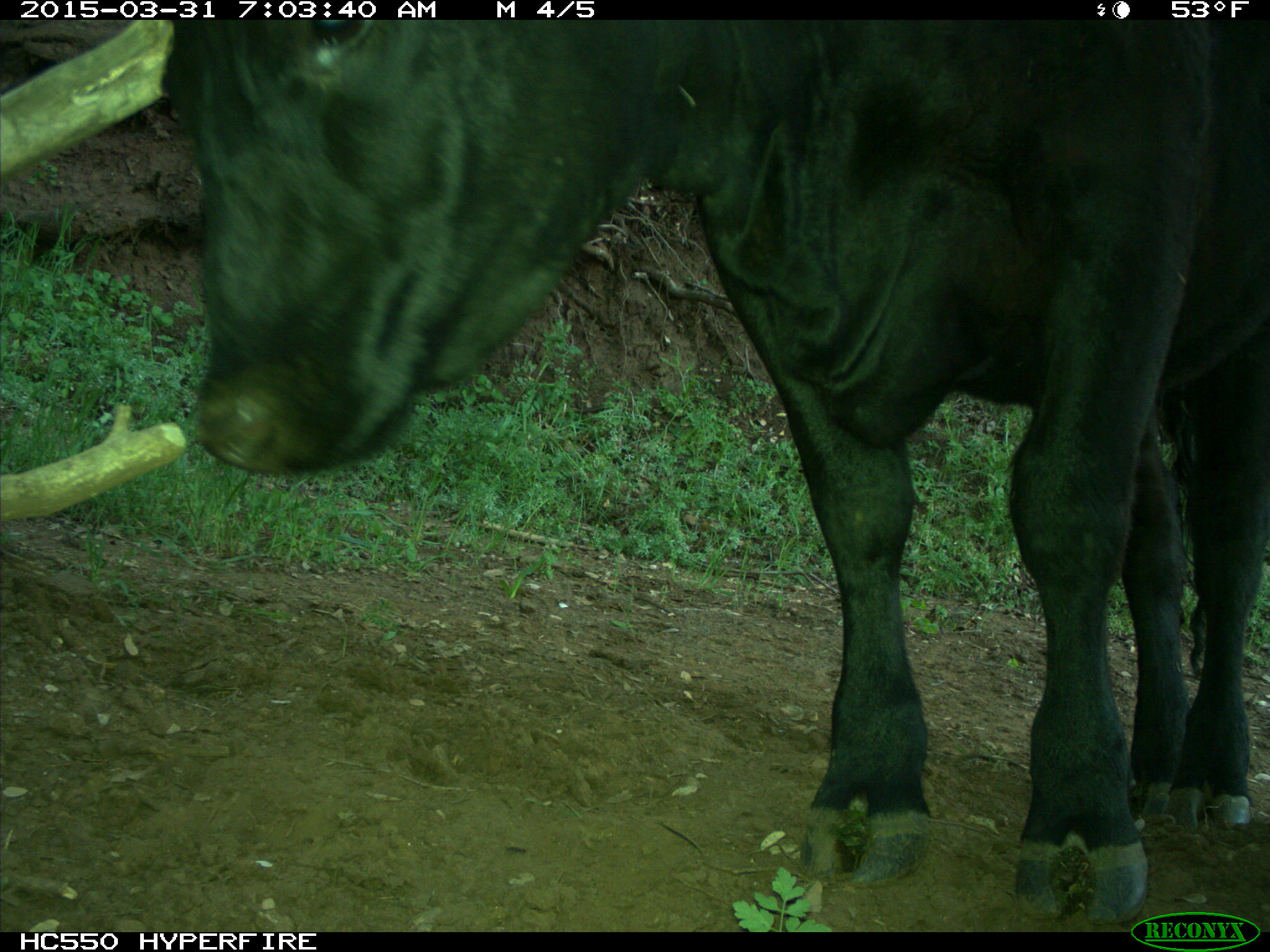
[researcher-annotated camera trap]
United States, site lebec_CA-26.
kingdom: Animalia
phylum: Chordata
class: Mammalia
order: Artiodactyla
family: Bovidae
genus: Bos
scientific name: Bos taurus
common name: domestic cow